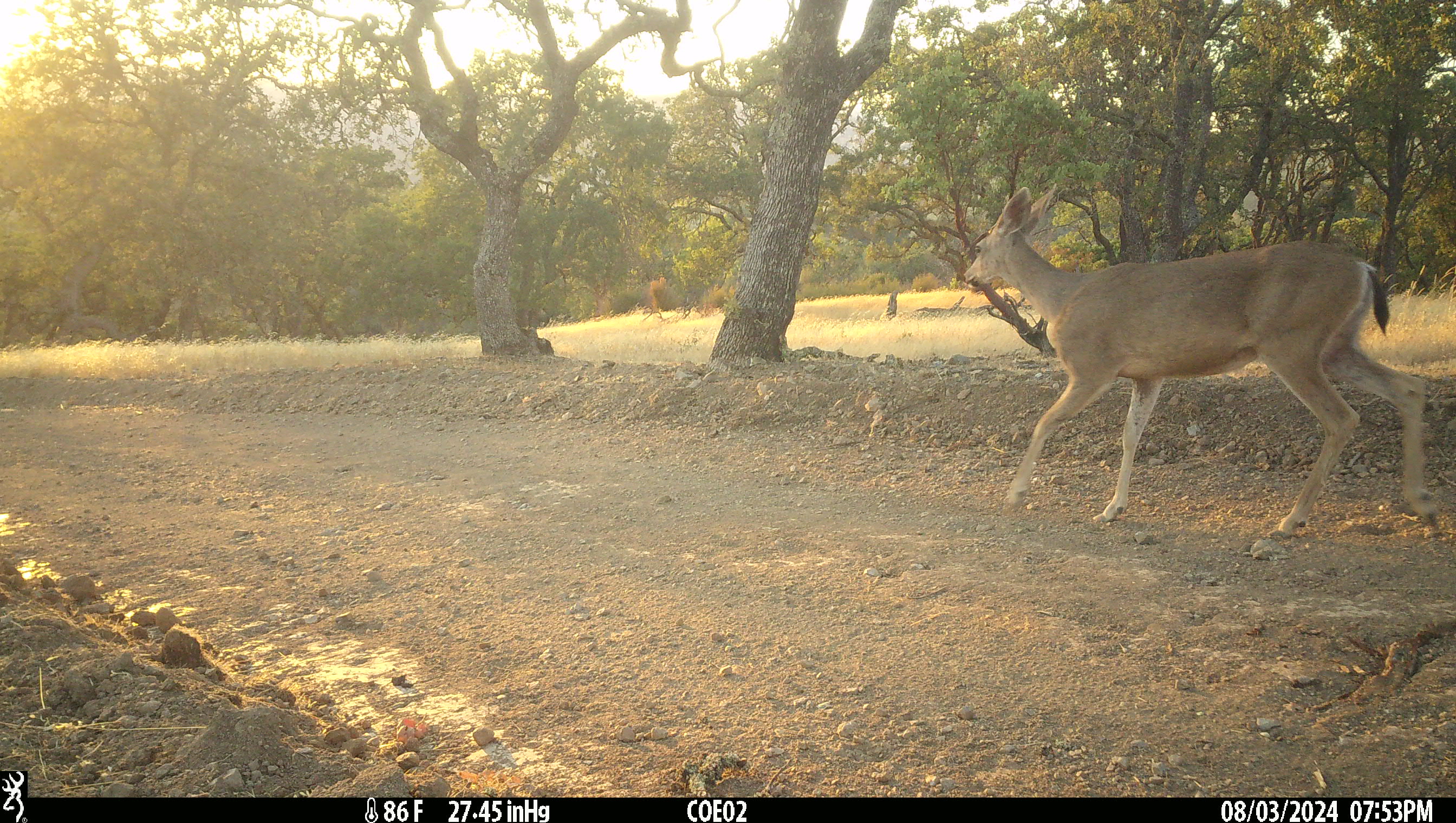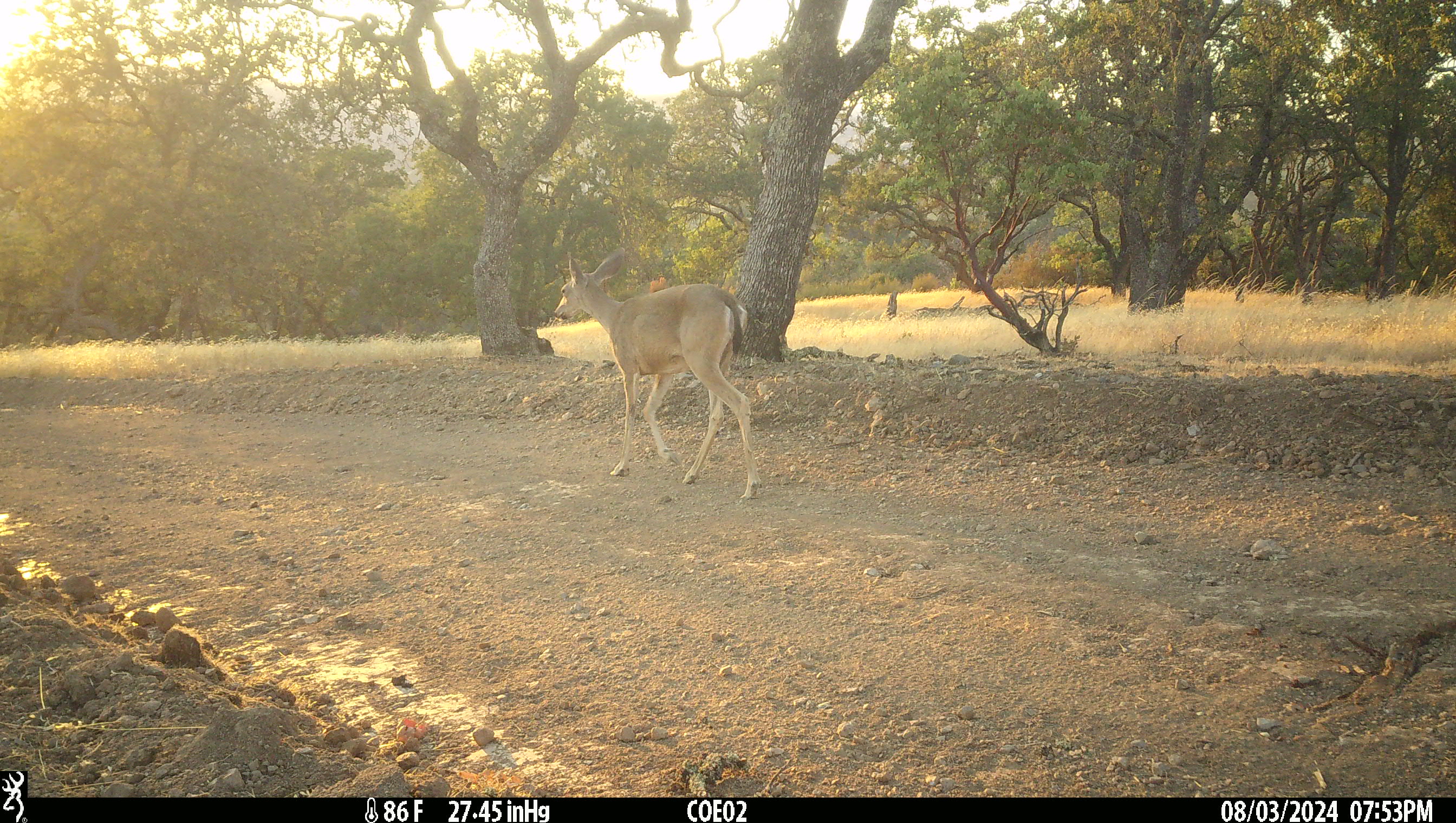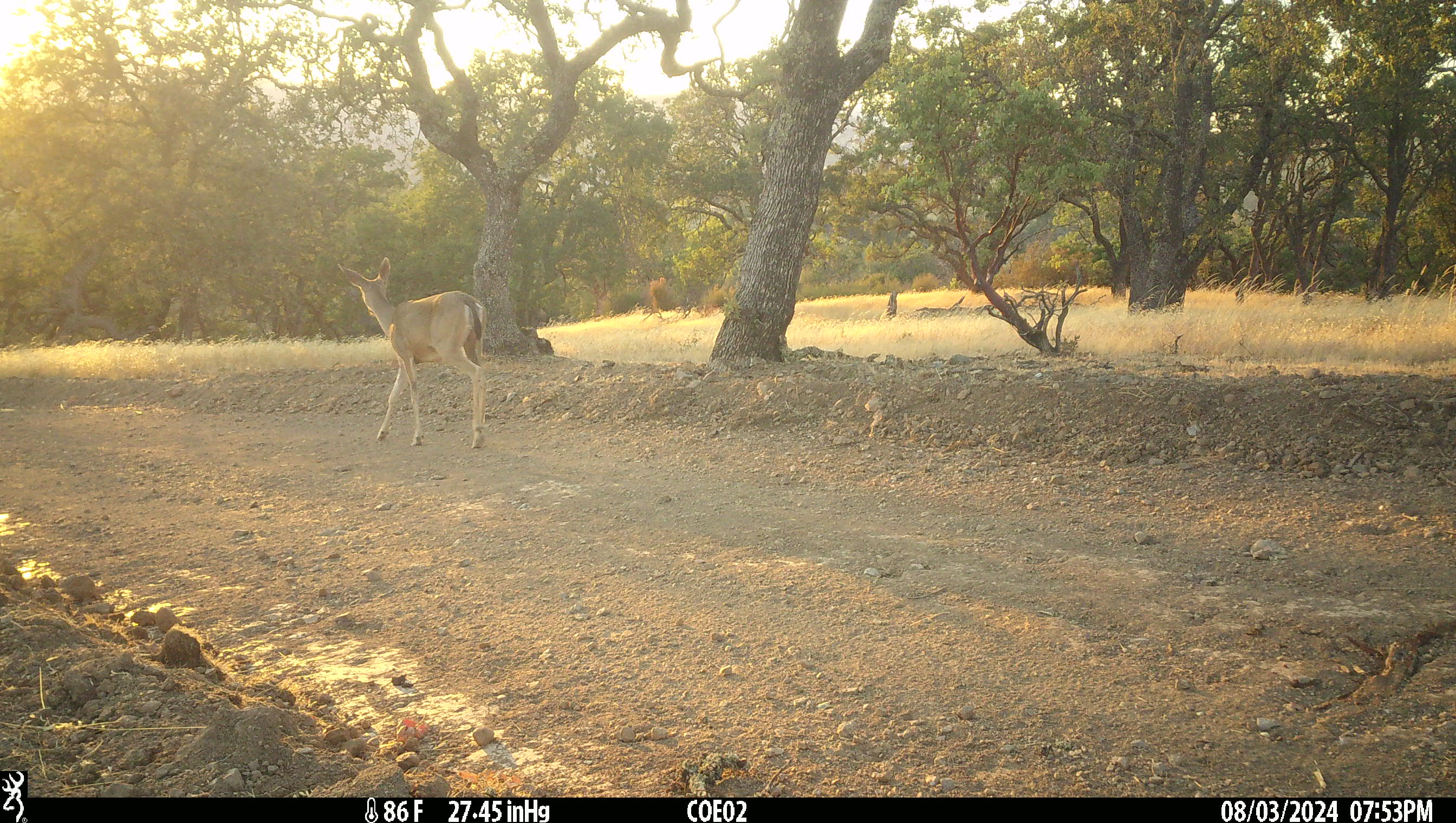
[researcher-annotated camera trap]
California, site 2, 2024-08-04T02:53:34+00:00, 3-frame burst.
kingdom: Animalia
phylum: Chordata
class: Mammalia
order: Artiodactyla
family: Cervidae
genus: Odocoileus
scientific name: Odocoileus hemionus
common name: mule deer